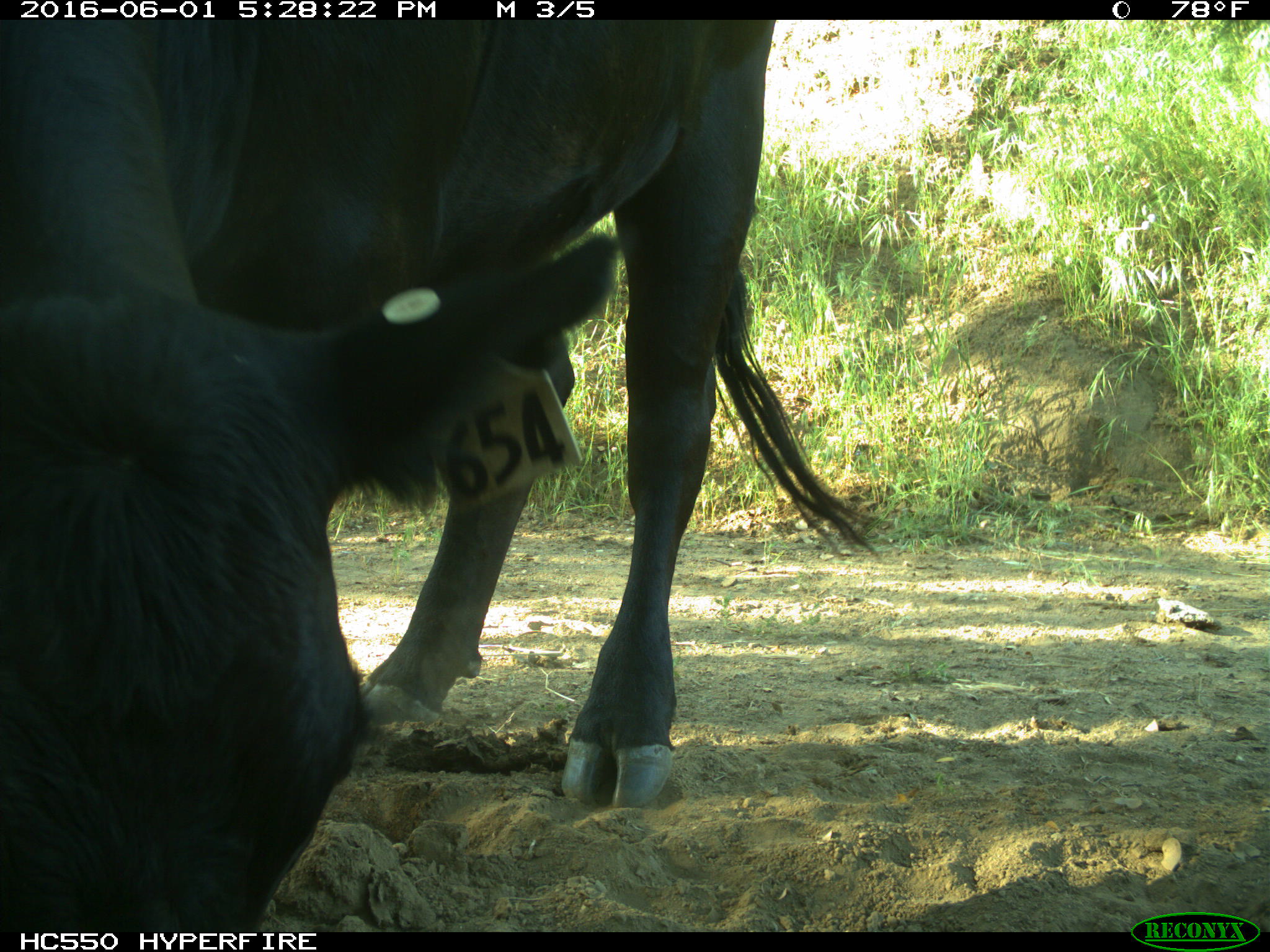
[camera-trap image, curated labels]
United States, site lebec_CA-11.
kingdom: Animalia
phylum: Chordata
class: Mammalia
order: Artiodactyla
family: Bovidae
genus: Bos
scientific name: Bos taurus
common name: domestic cow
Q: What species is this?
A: Bos taurus (domestic cow).